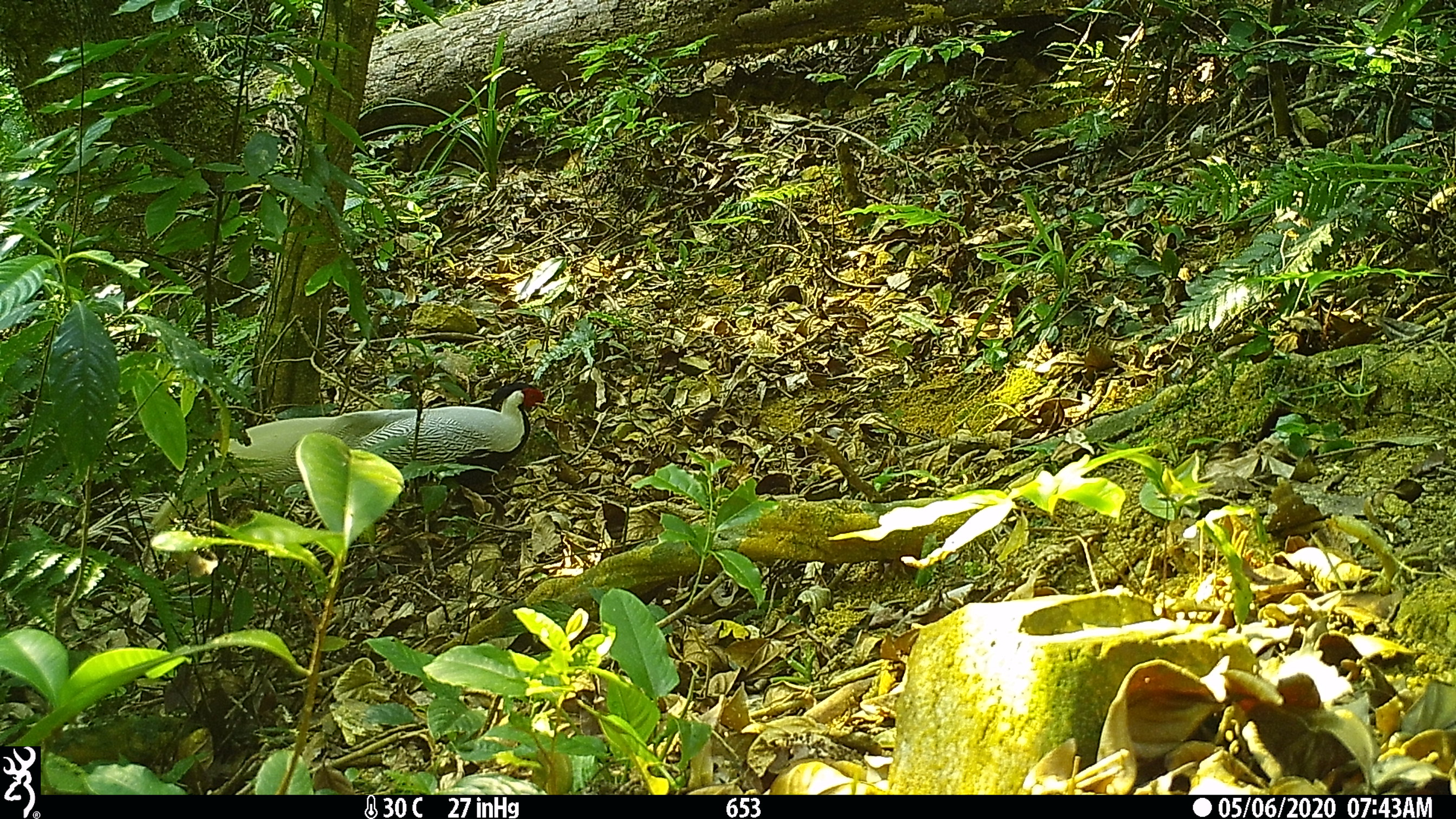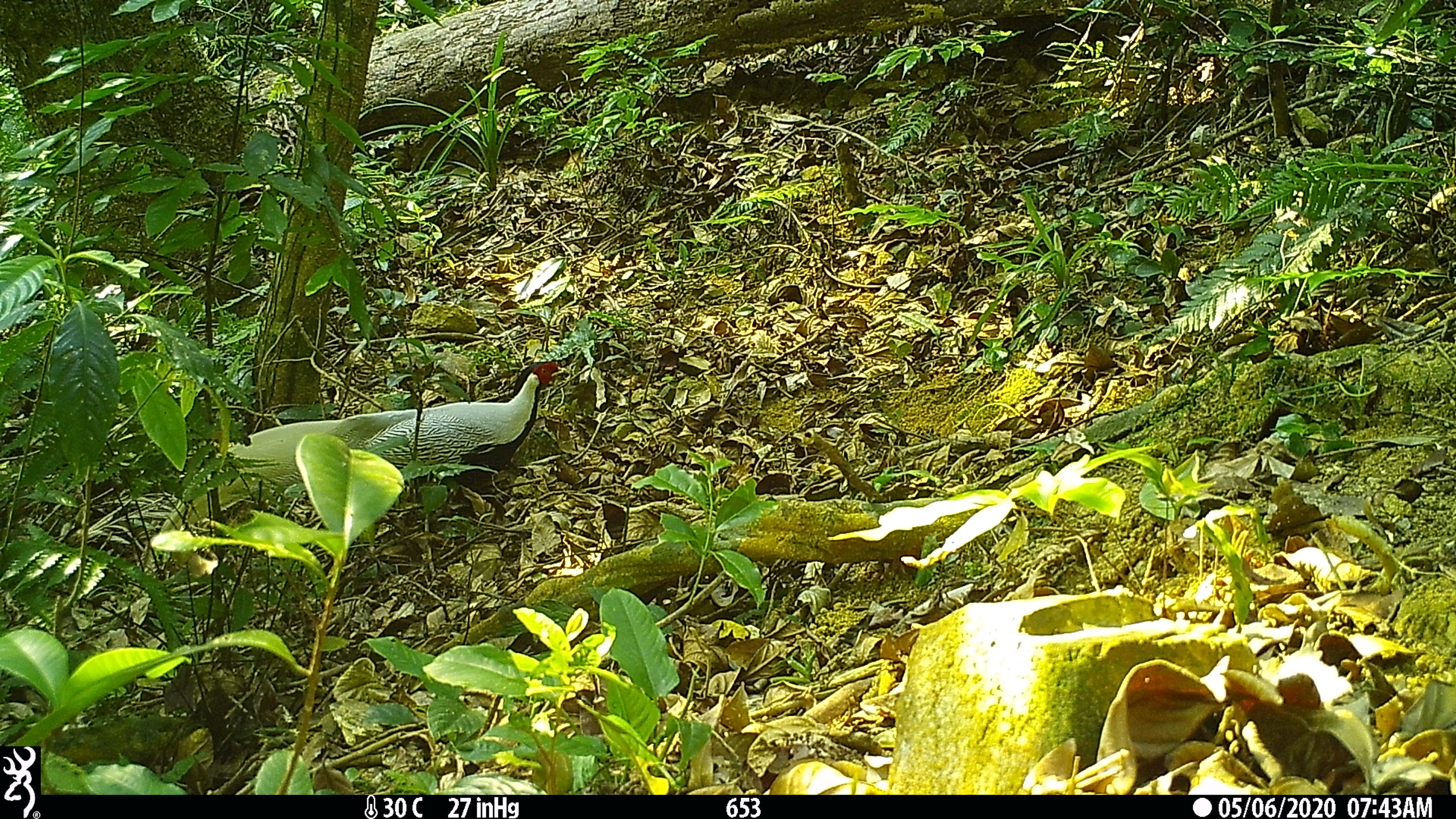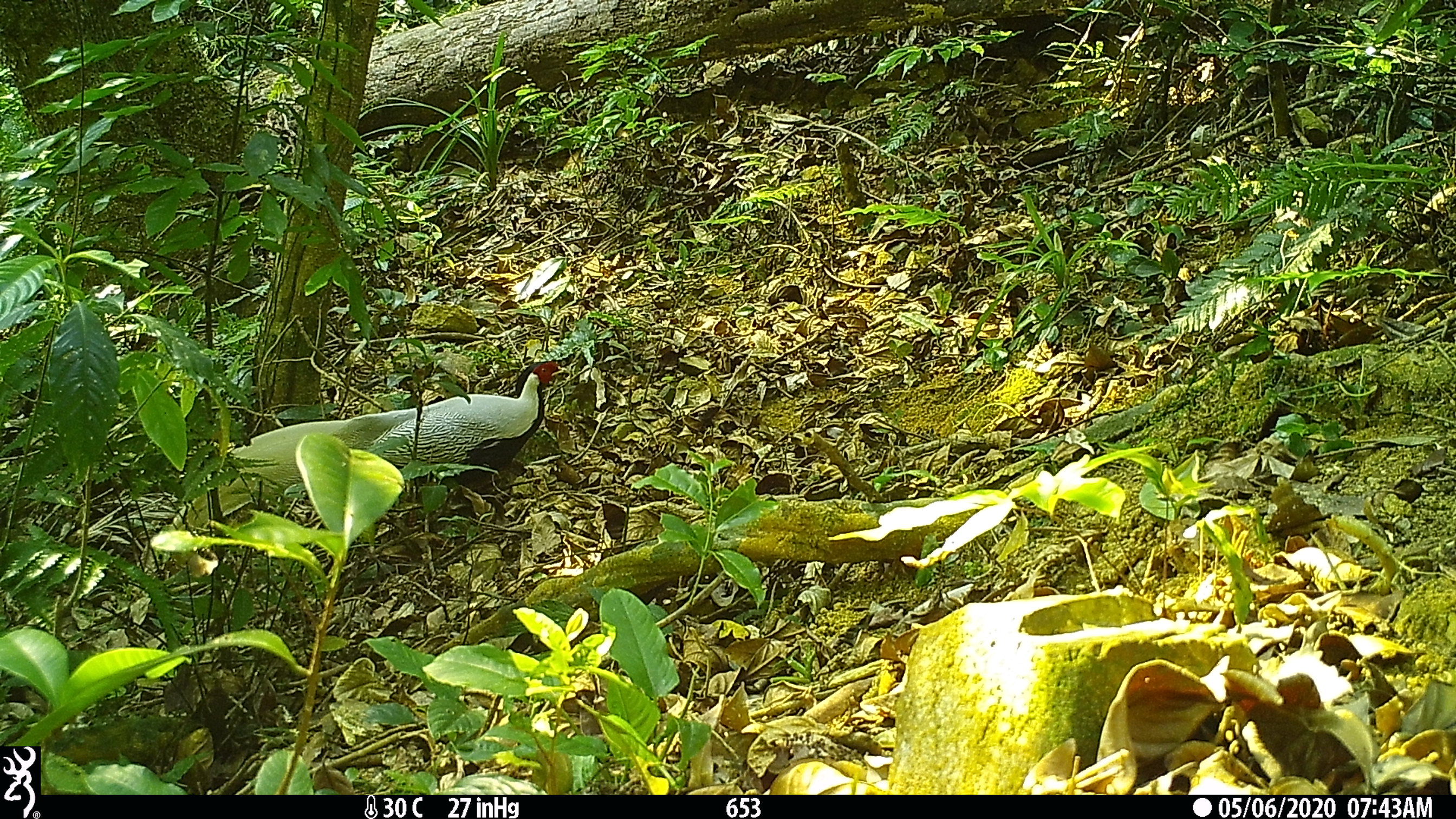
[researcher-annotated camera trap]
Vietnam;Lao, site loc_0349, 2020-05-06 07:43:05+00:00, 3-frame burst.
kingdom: Animalia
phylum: Chordata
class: Aves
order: Galliformes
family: Phasianidae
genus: Lophura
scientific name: Lophura nycthemera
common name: silver pheasant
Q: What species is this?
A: Silver pheasant (Lophura nycthemera).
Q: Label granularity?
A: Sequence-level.